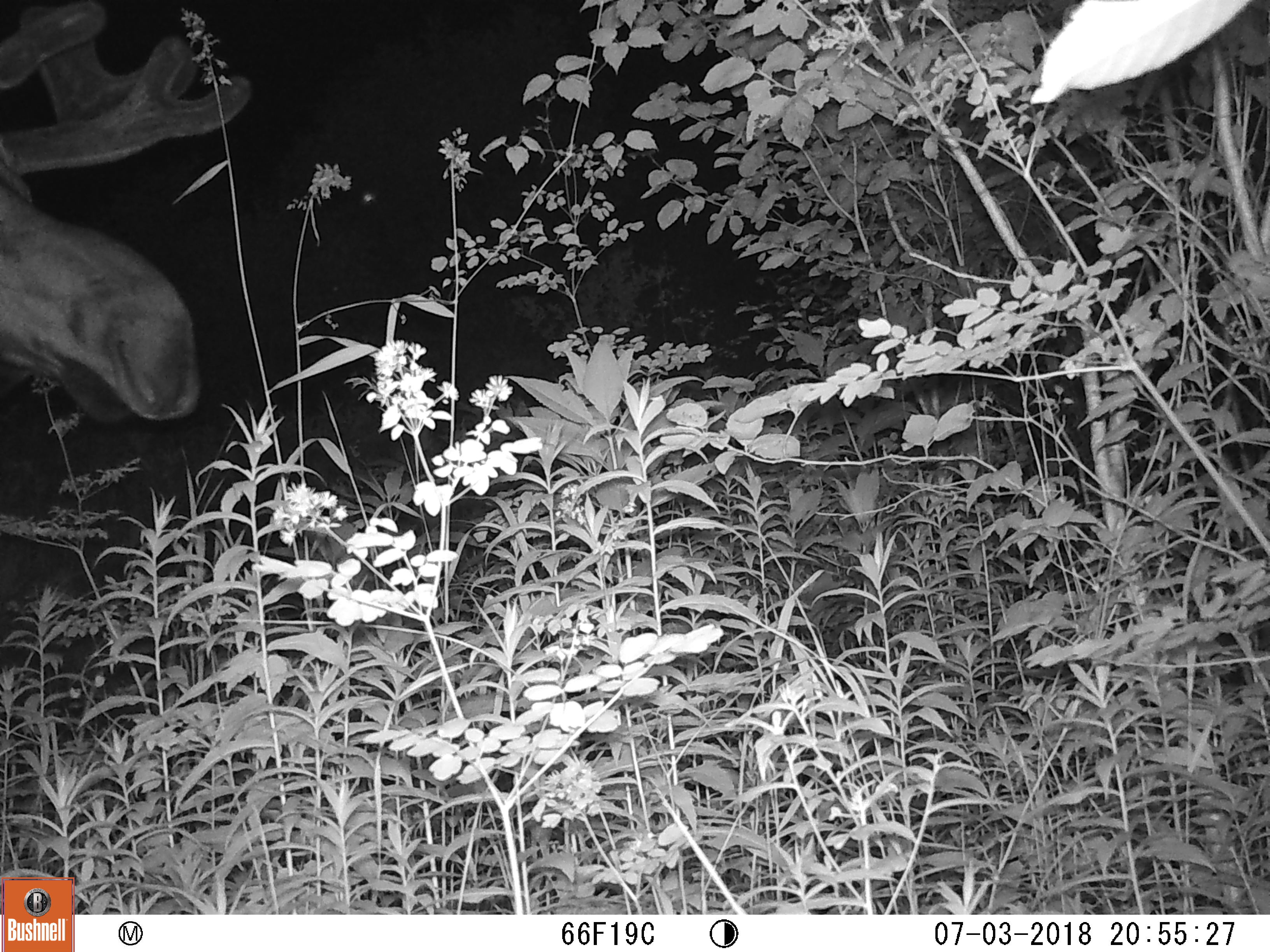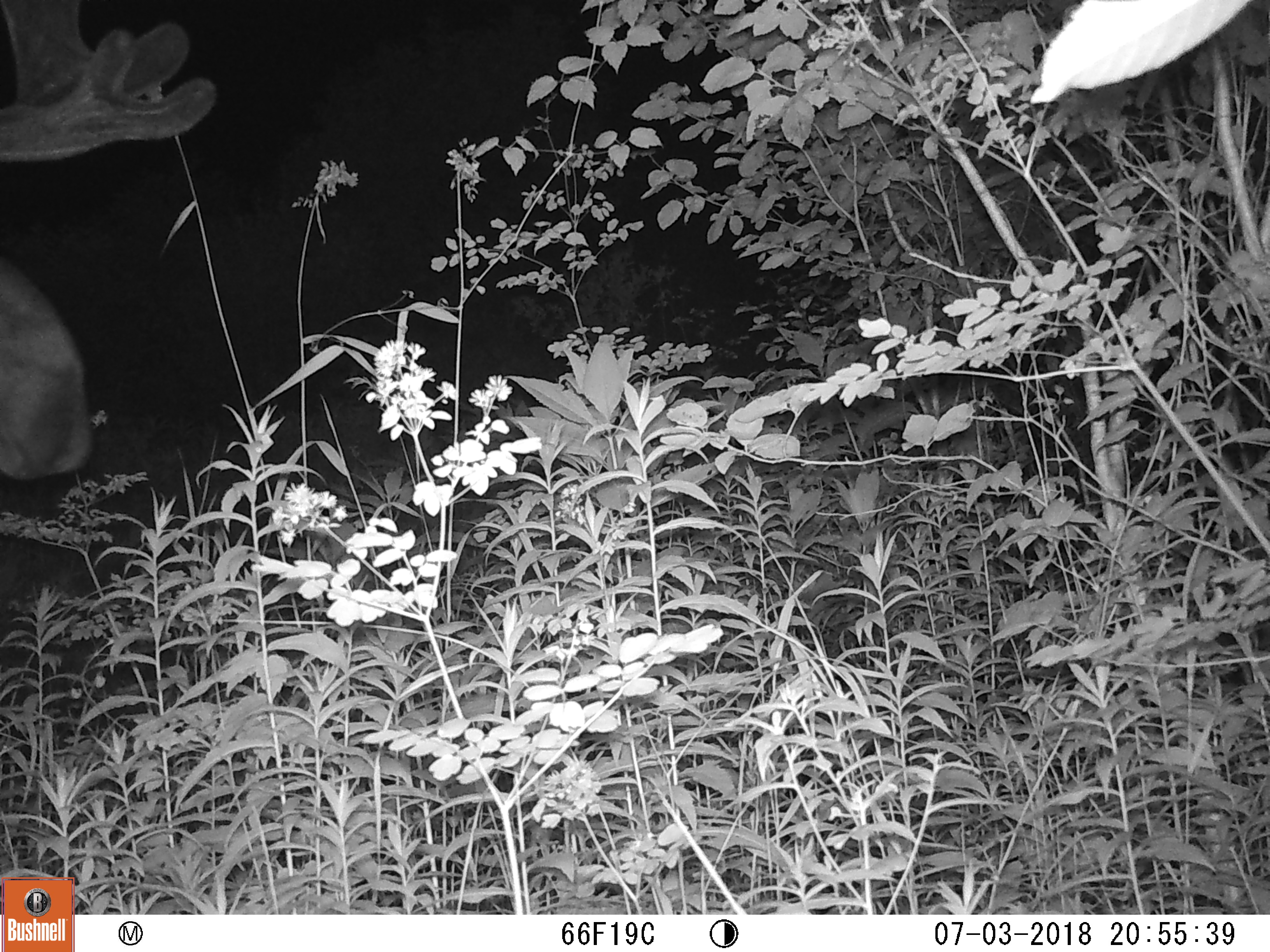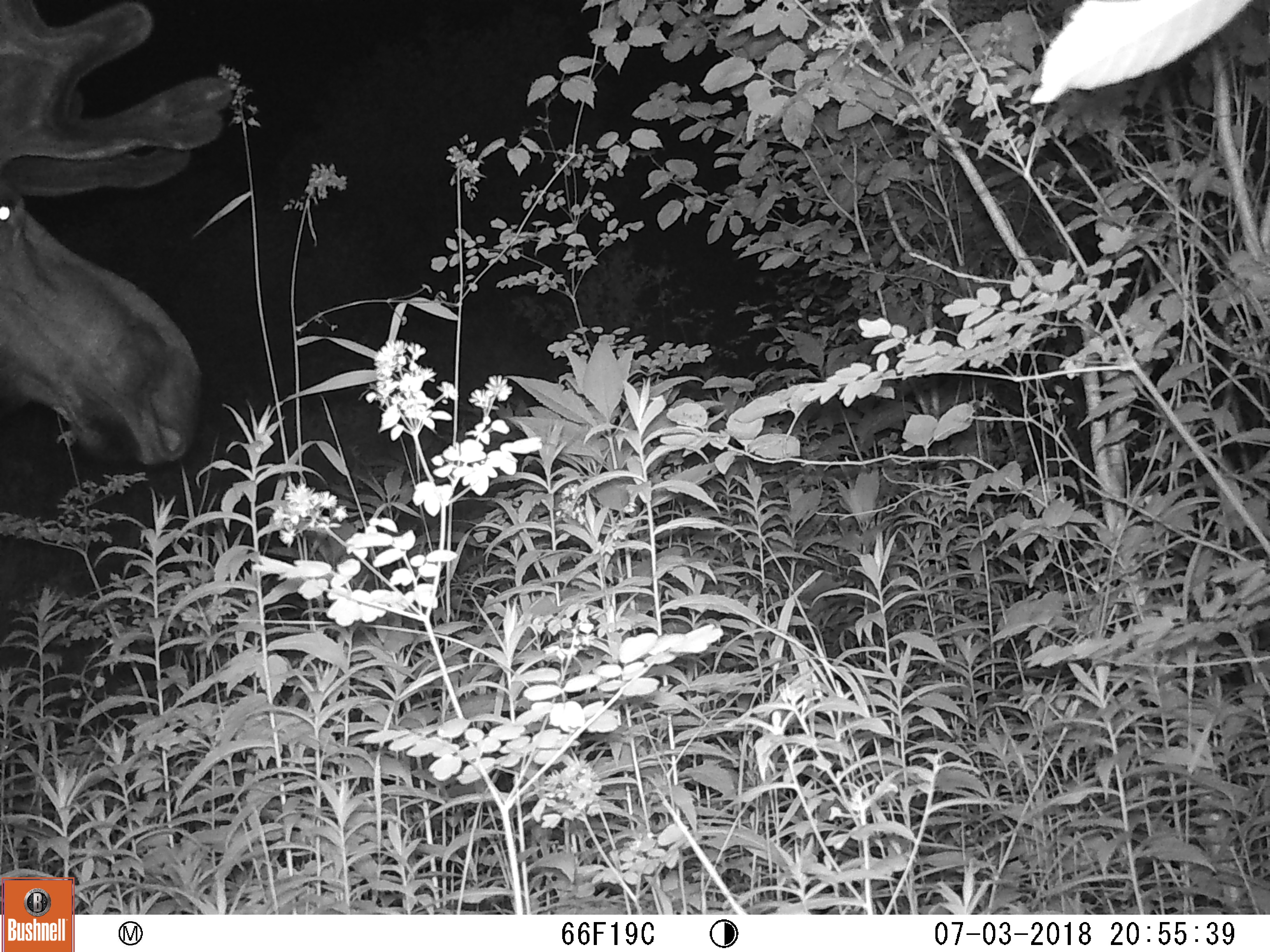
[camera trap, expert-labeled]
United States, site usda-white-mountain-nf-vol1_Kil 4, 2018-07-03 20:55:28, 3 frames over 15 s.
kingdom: Animalia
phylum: Chordata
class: Mammalia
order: Artiodactyla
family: Cervidae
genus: Alces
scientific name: Alces alces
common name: moose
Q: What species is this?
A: Moose (Alces alces).